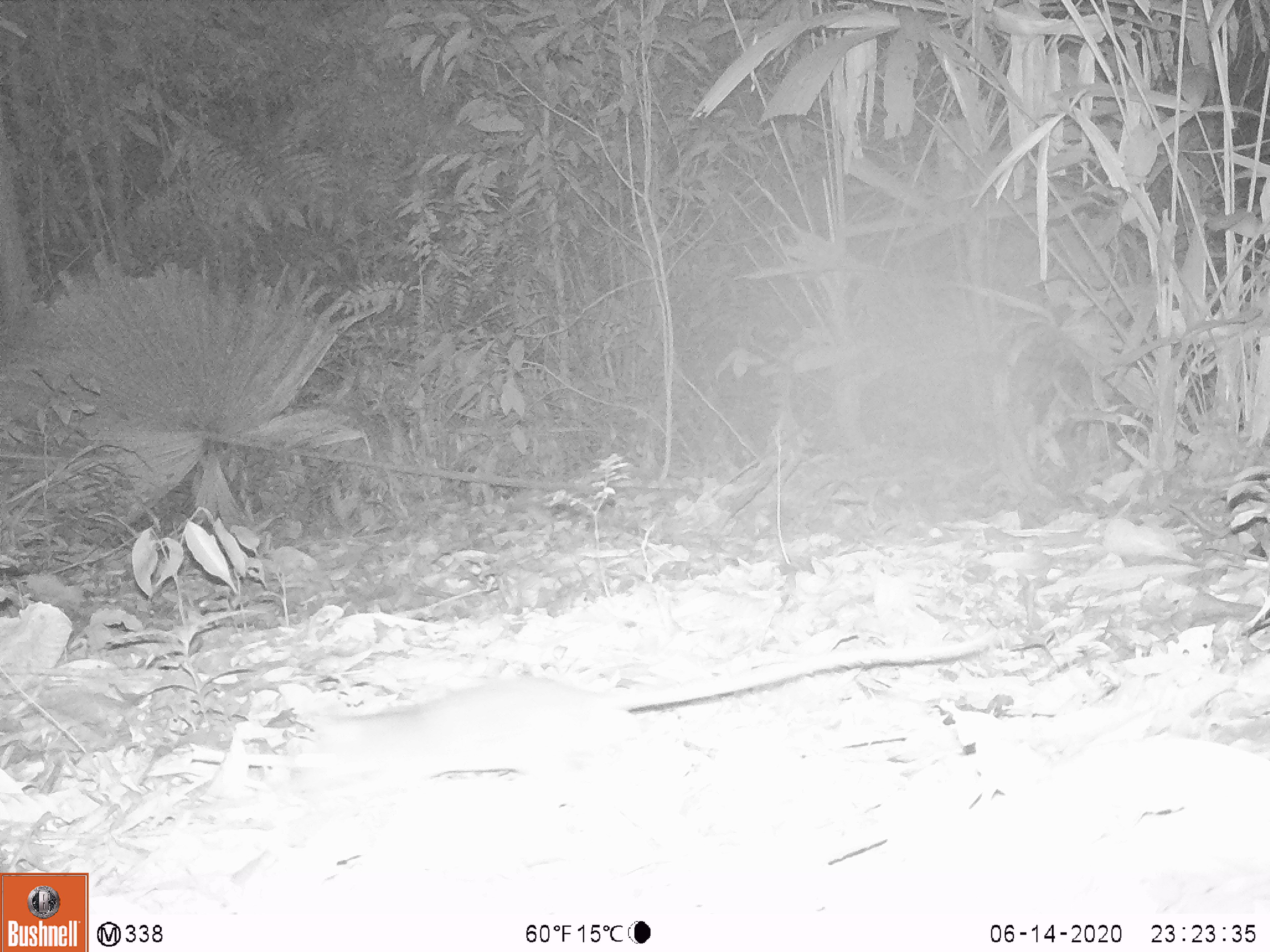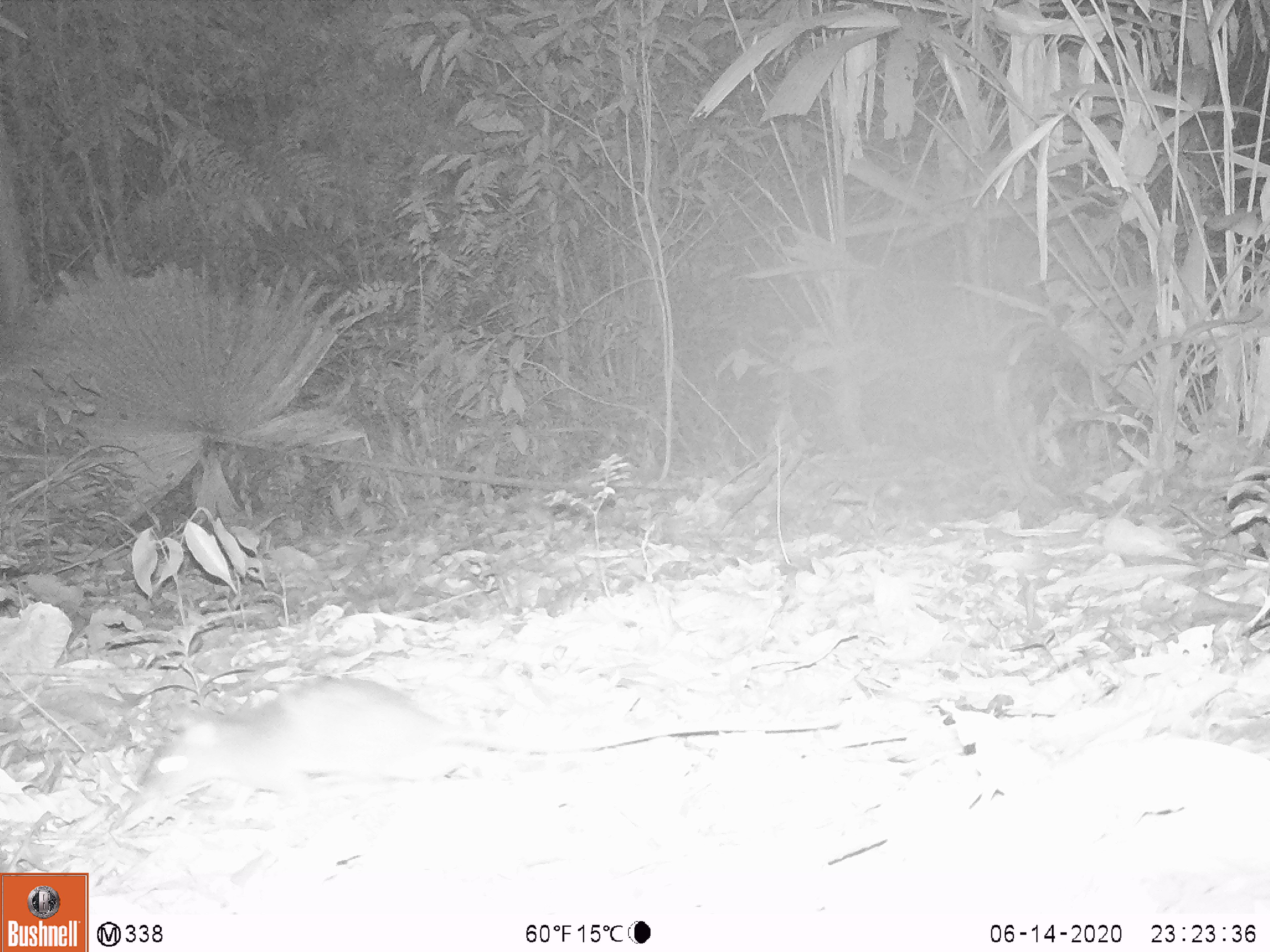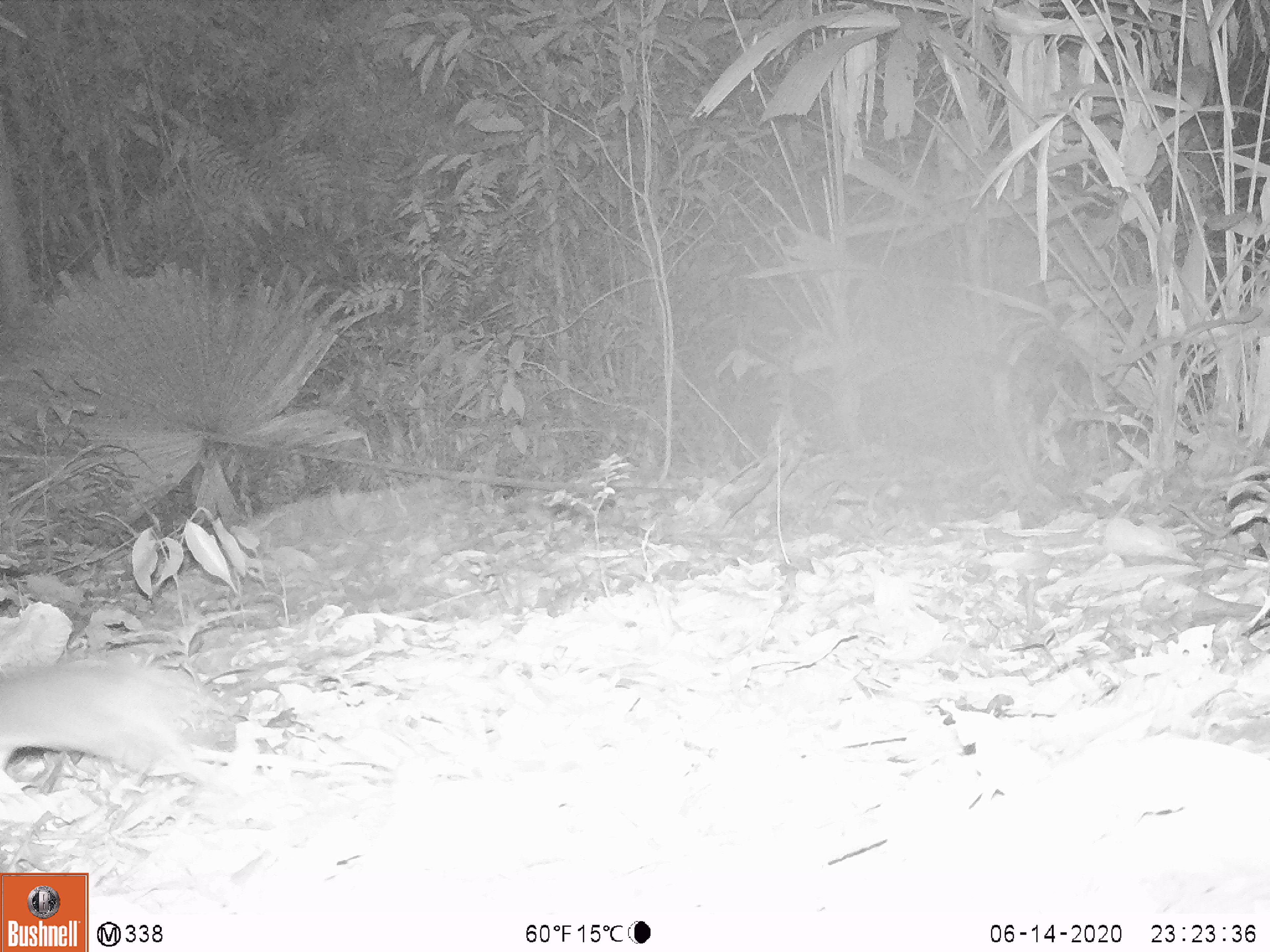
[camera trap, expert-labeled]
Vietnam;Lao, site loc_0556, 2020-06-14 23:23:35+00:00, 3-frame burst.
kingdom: Animalia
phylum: Chordata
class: Mammalia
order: Rodentia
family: Muridae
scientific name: Muridae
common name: old-world mice and rats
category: unidentified murid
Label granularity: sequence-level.